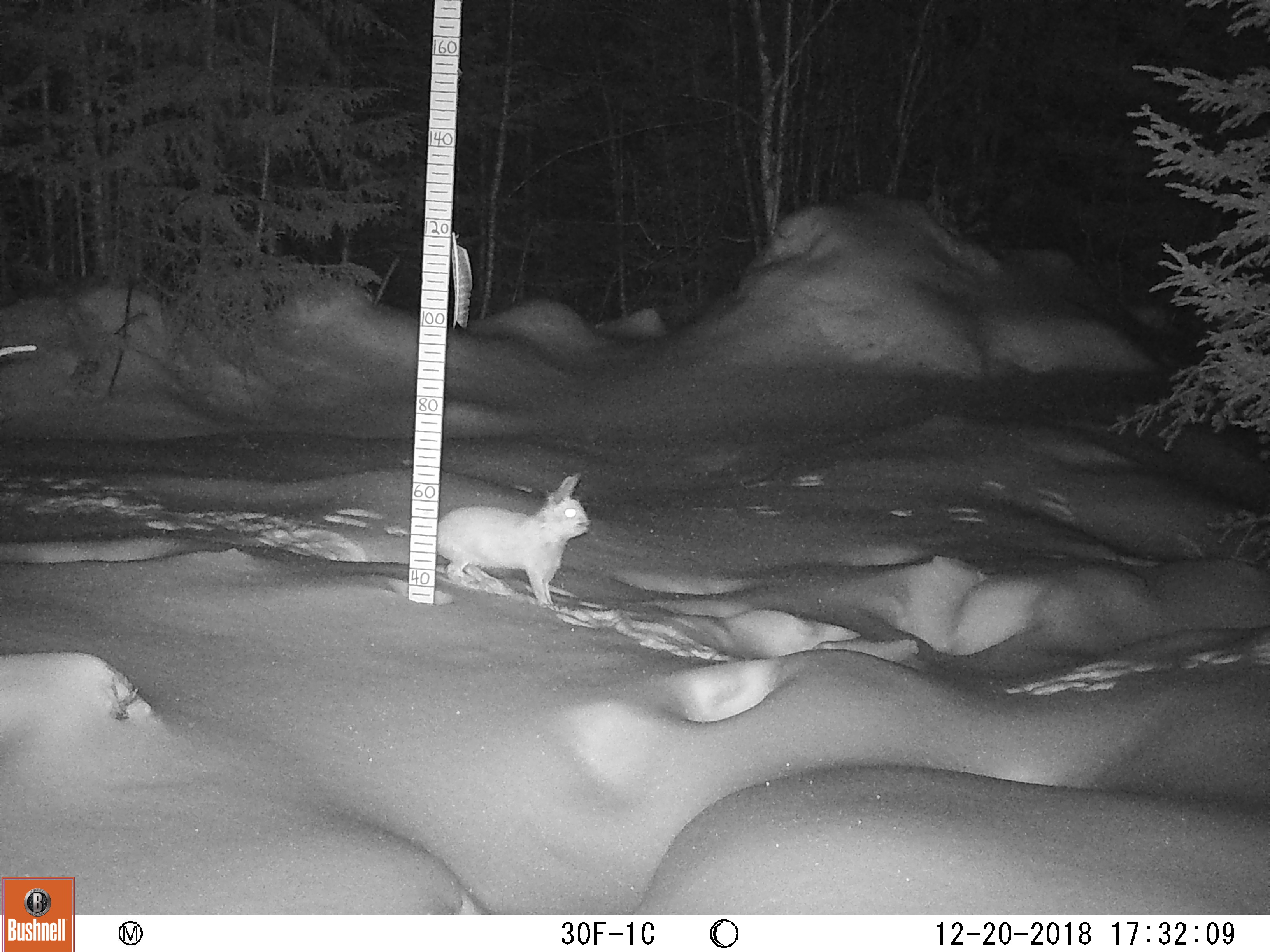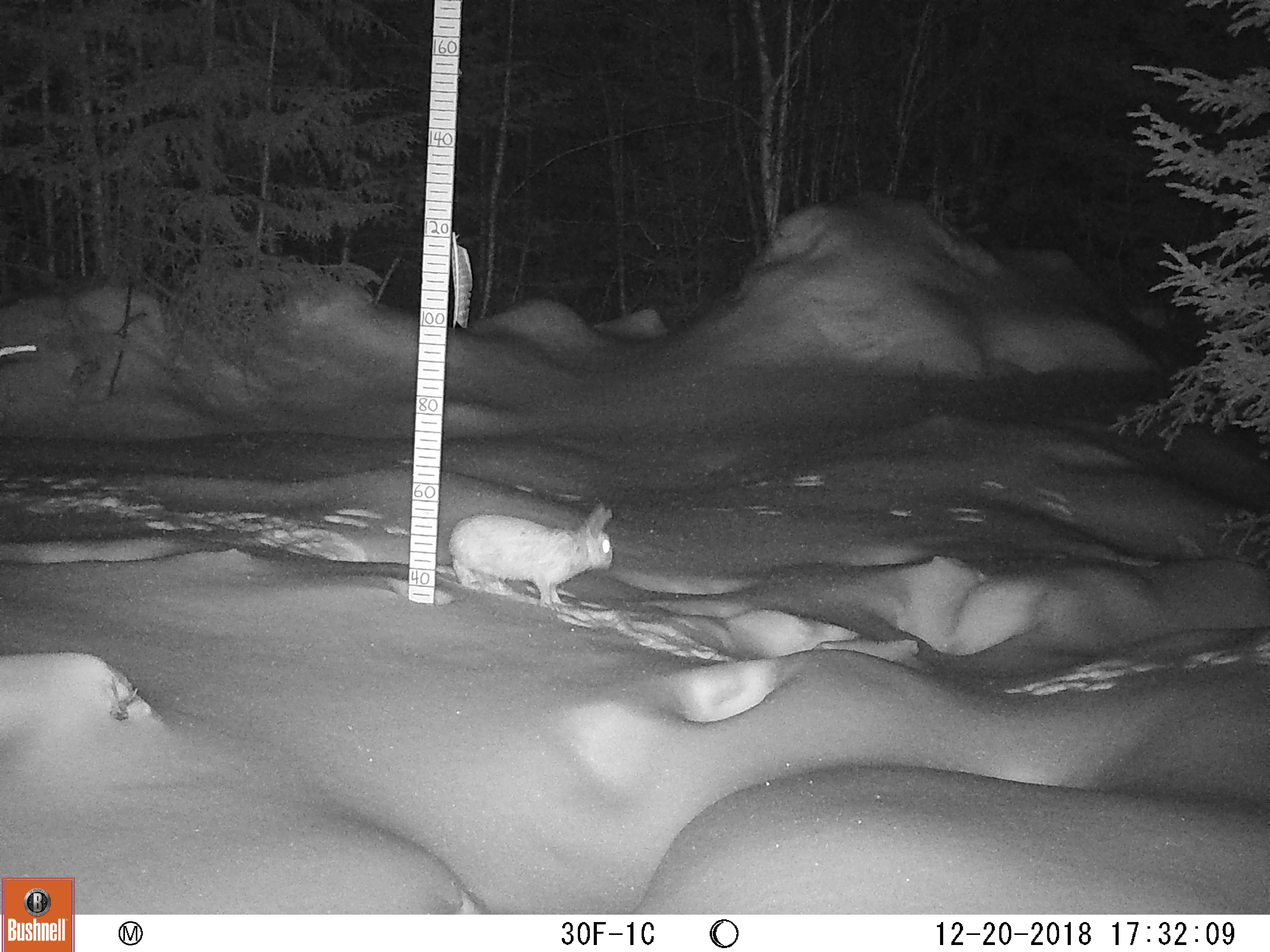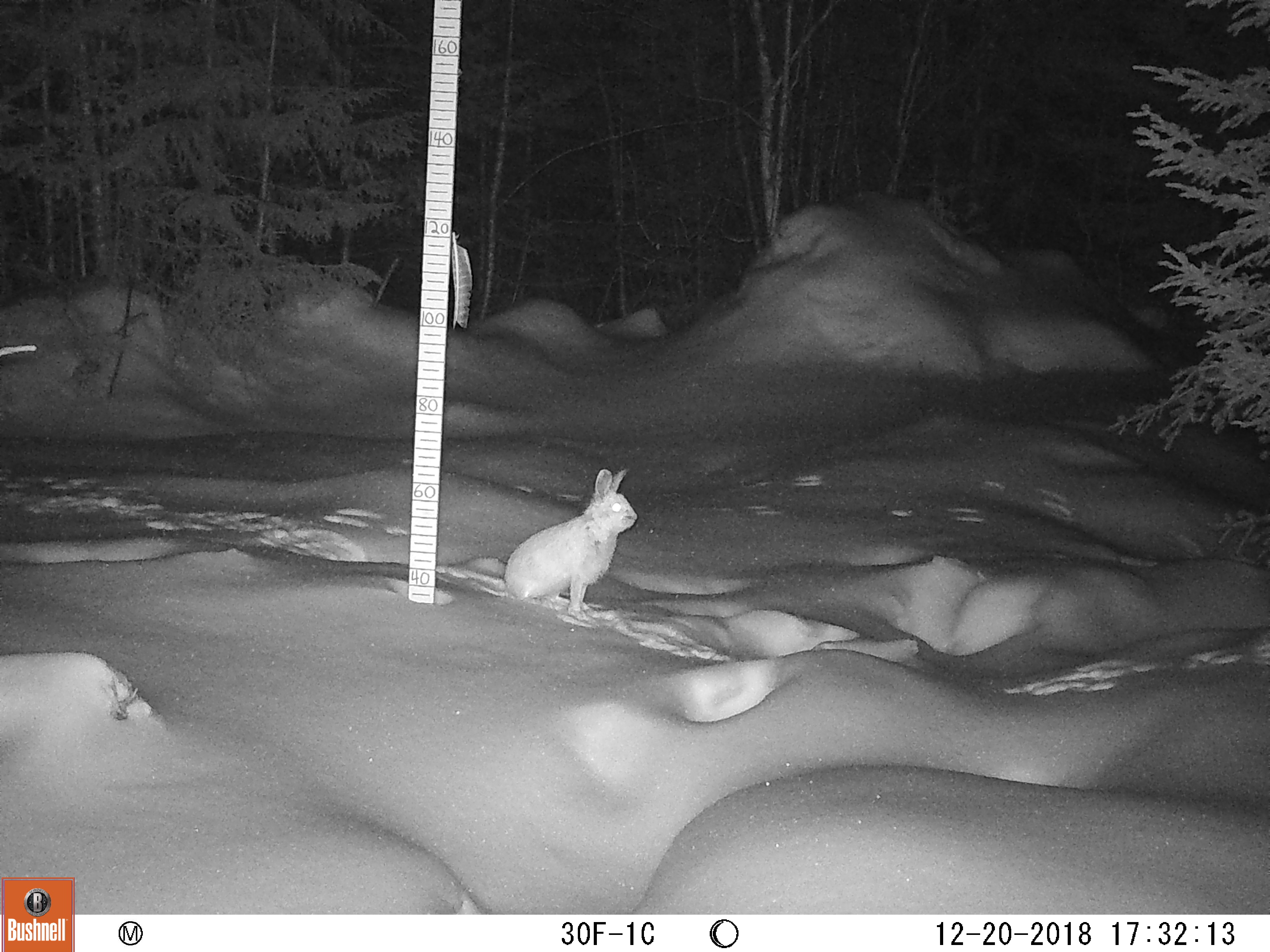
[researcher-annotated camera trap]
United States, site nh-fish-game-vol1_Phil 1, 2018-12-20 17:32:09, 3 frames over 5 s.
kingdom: Animalia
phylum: Chordata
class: Mammalia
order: Lagomorpha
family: Leporidae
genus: Lepus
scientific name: Lepus americanus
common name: snowshoe hare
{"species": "snowshoe hare (Lepus americanus)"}